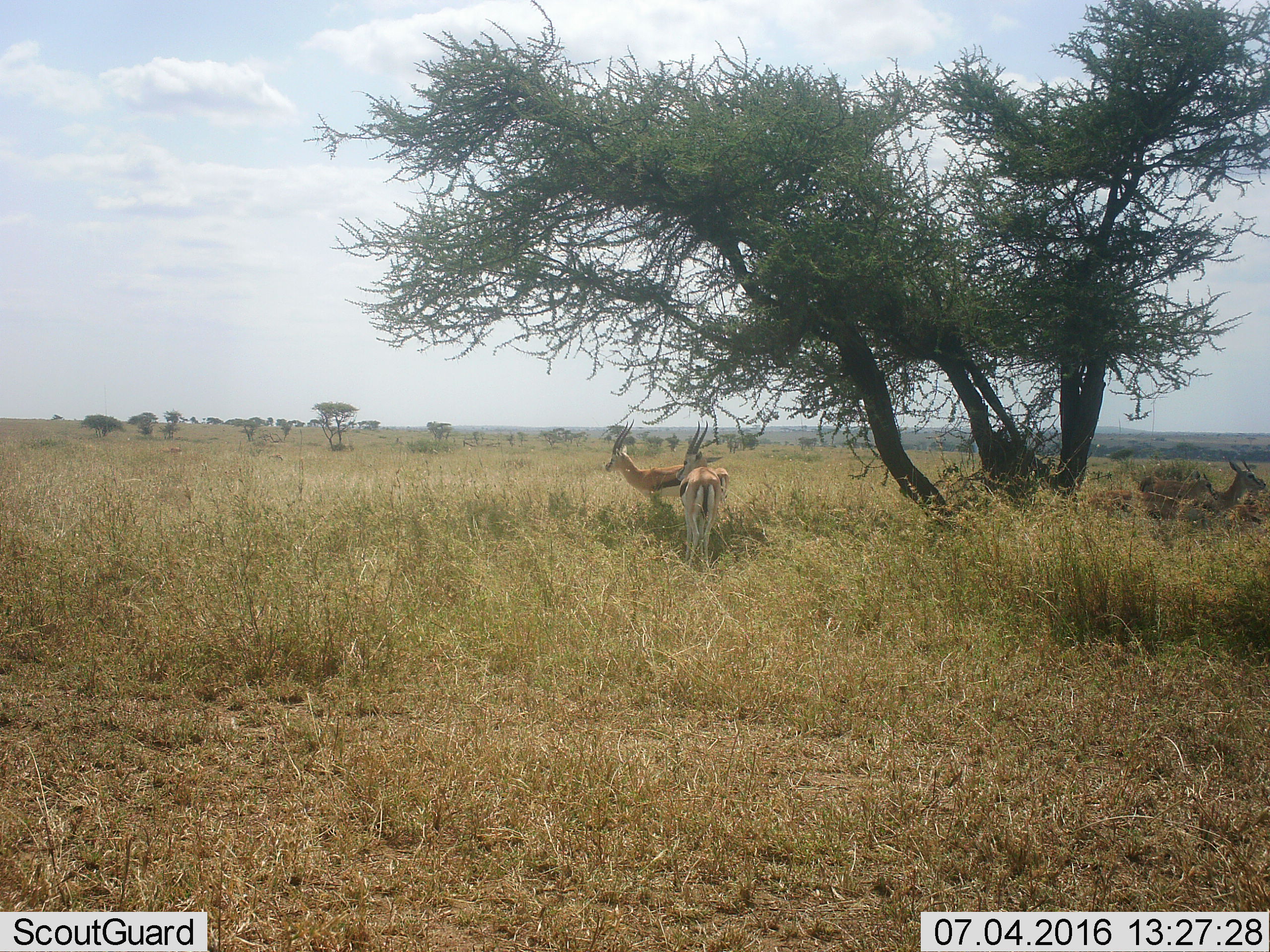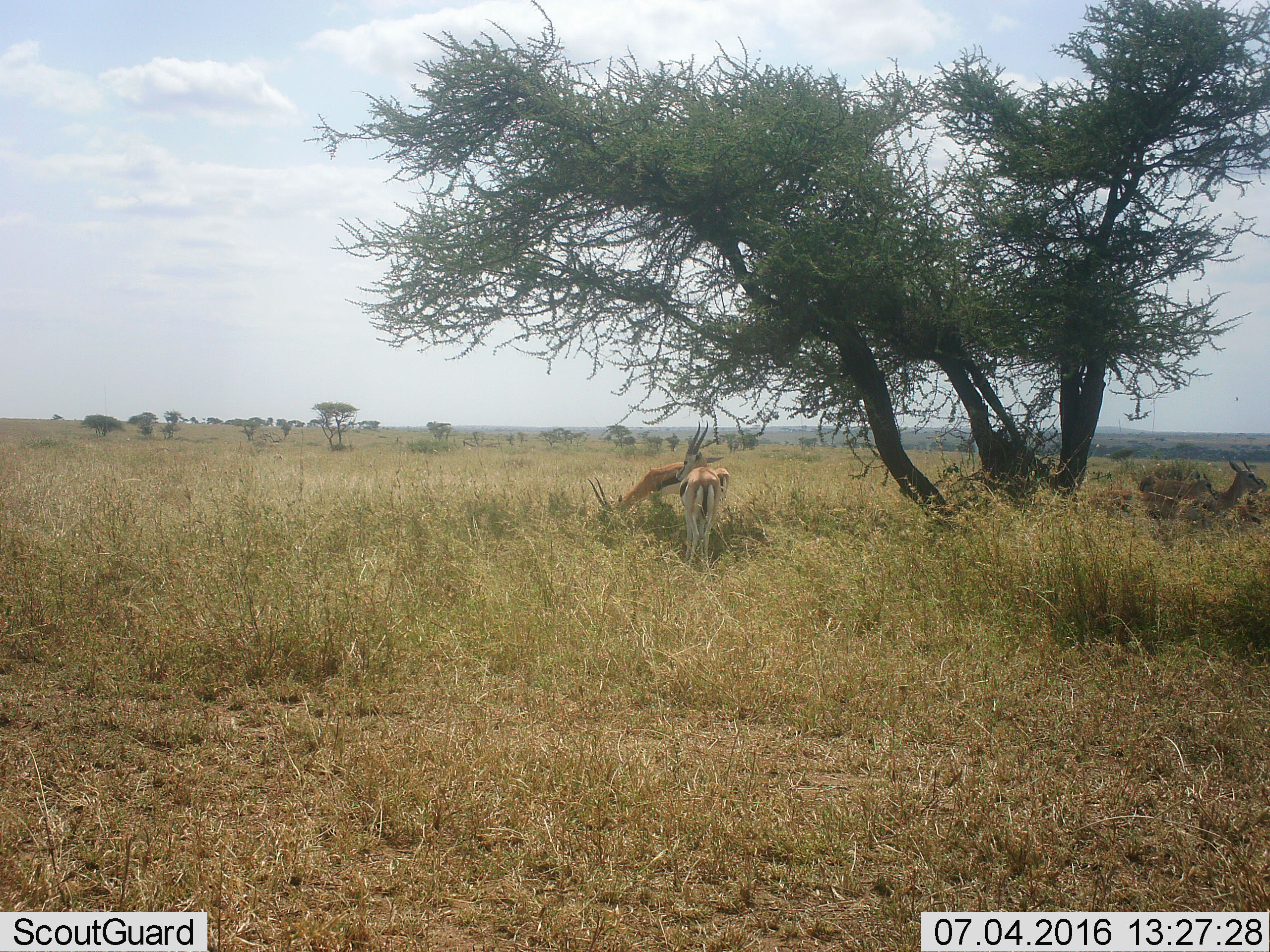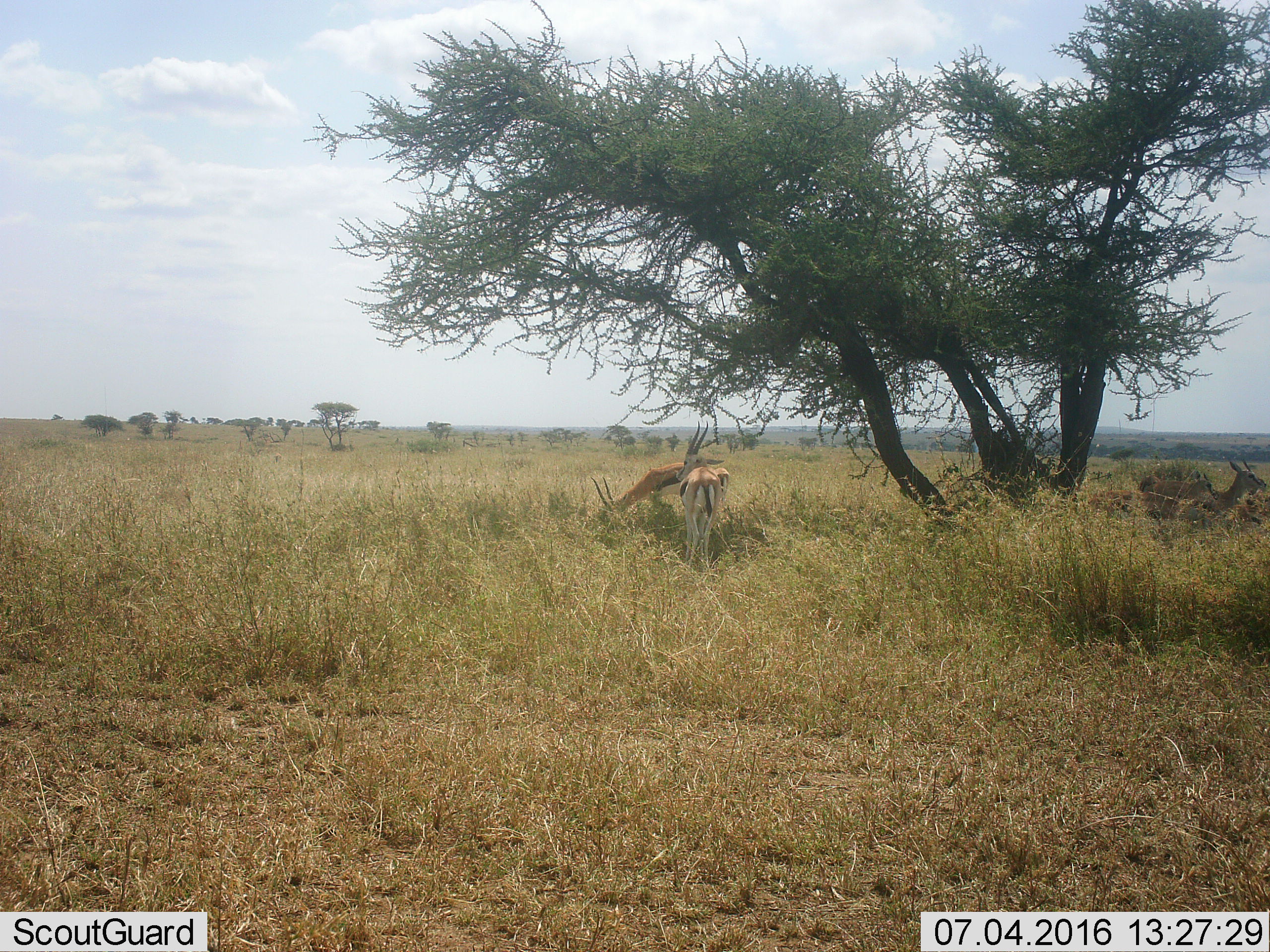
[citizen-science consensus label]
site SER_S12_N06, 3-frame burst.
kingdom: Animalia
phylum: Chordata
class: Mammalia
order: Artiodactyla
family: Bovidae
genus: Eudorcas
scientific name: Eudorcas thomsonii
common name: thomson's gazelle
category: gazellethomsons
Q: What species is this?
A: Gazellethomsons (thomson's gazelle) (Eudorcas thomsonii).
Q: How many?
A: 4.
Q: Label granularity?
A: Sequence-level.